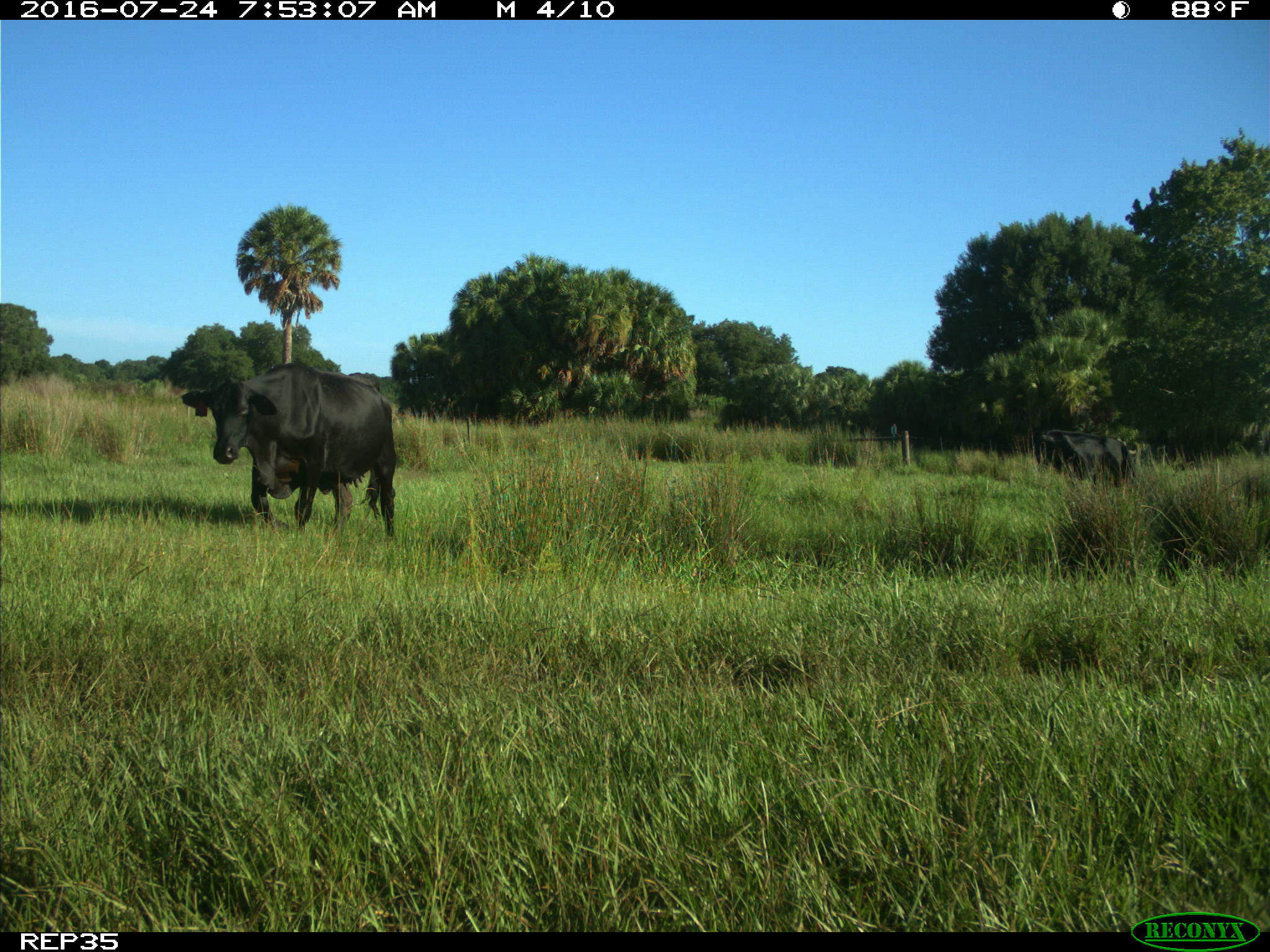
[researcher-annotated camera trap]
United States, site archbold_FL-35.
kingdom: Animalia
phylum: Chordata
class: Mammalia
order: Artiodactyla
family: Bovidae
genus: Bos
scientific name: Bos taurus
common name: domestic cow